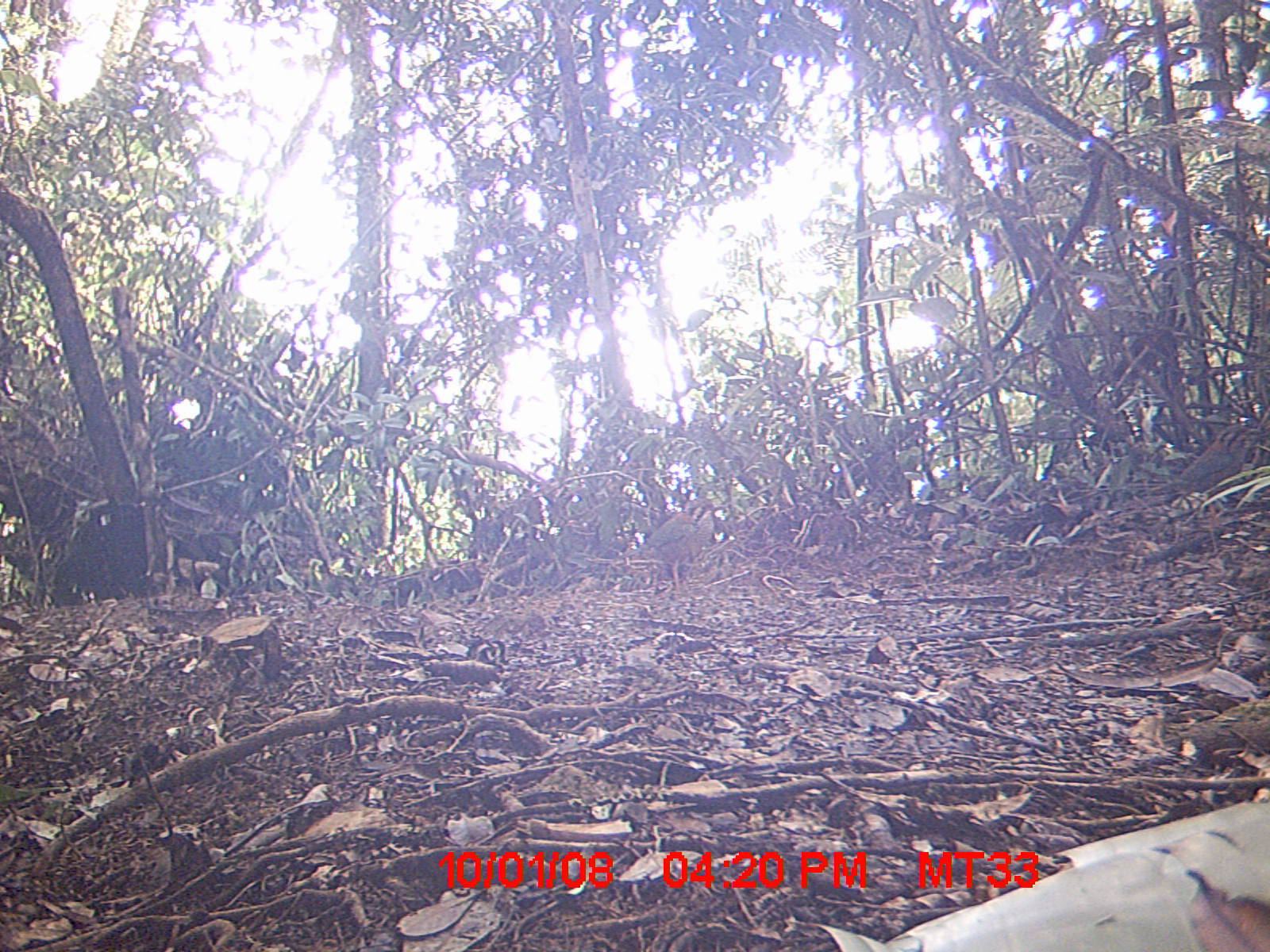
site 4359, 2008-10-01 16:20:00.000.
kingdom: Animalia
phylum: Chordata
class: Aves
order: Coraciiformes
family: Brachypteraciidae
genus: Brachypteracias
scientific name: Brachypteracias squamiger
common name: scaly ground-roller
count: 2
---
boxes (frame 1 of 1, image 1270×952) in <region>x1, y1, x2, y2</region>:
brachypteracias squamiger: <region>618, 497, 727, 595</region>